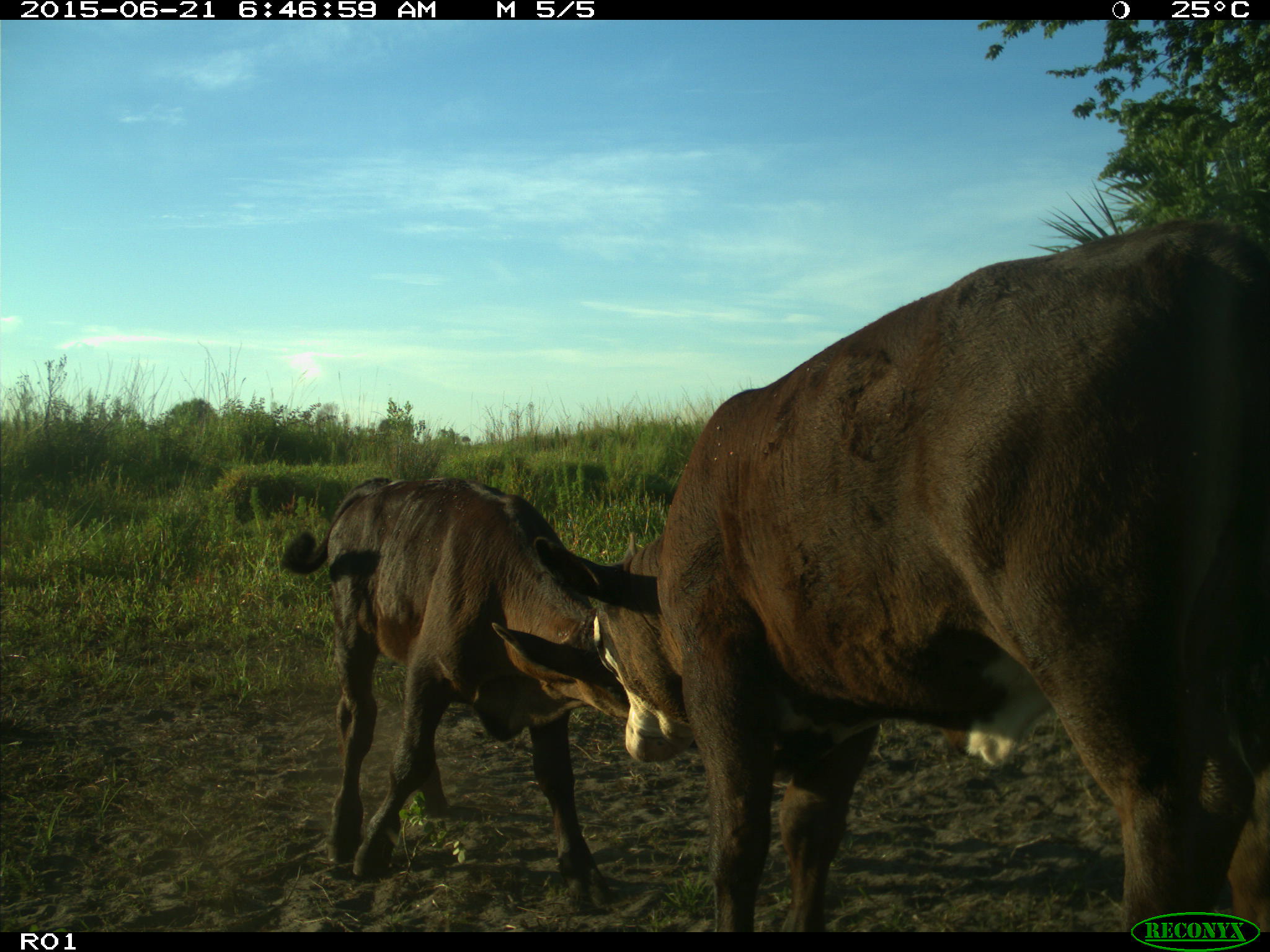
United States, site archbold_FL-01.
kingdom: Animalia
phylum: Chordata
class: Mammalia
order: Artiodactyla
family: Bovidae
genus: Bos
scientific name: Bos taurus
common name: domestic cow